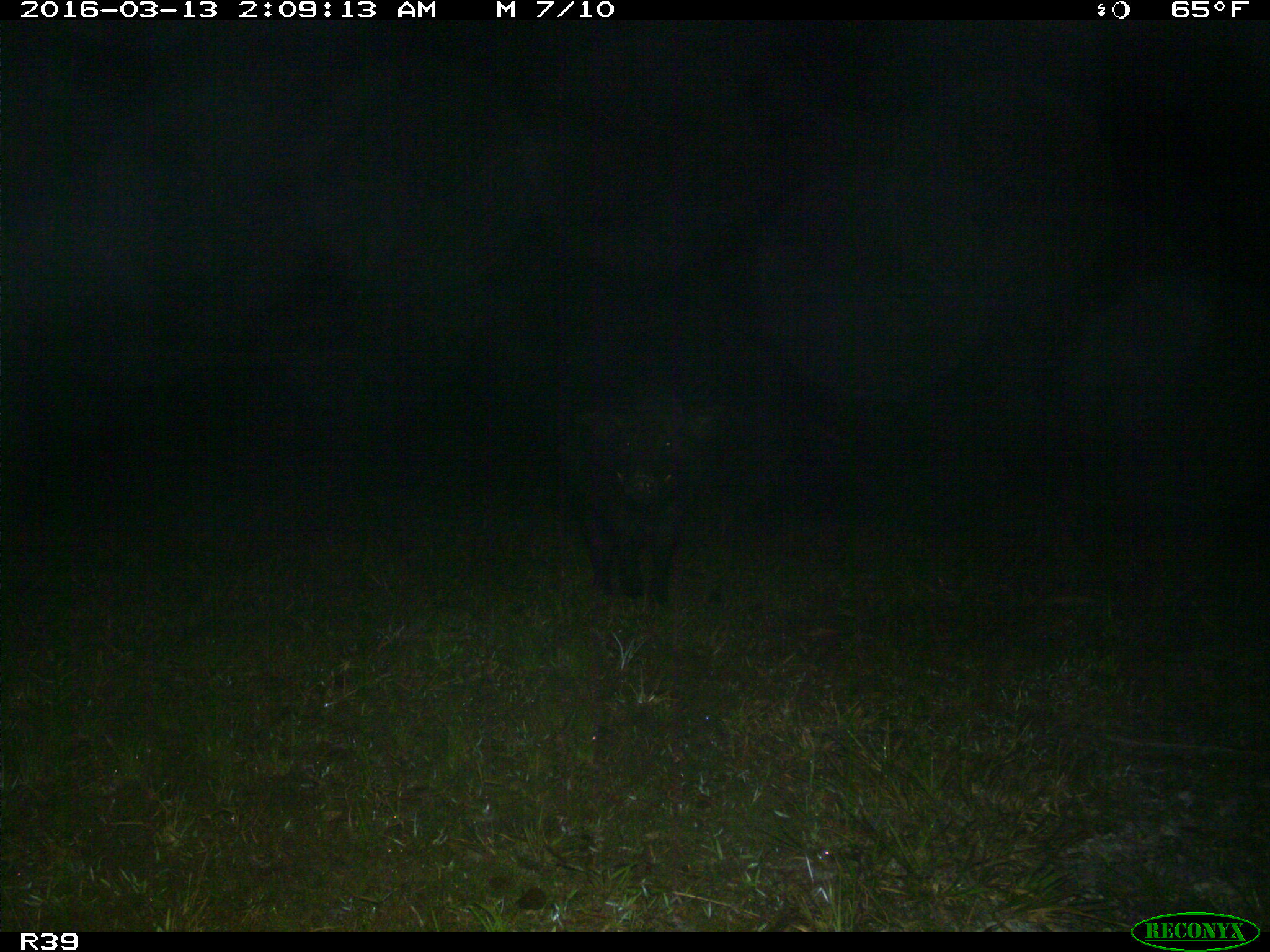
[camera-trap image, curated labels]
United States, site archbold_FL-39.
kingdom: Animalia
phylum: Chordata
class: Mammalia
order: Artiodactyla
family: Suidae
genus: Sus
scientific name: Sus scrofa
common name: wild boar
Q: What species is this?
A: Sus scrofa (wild boar).